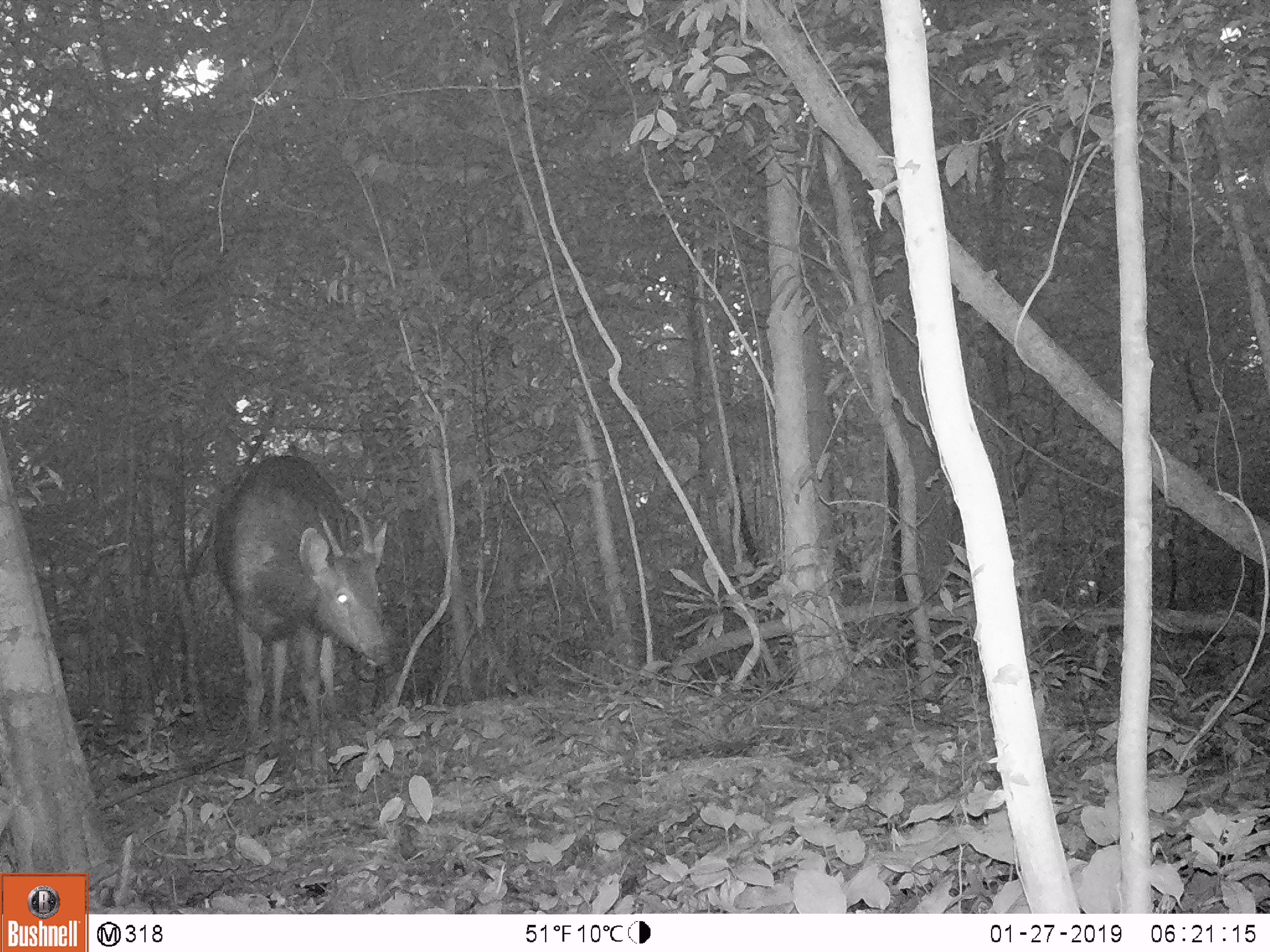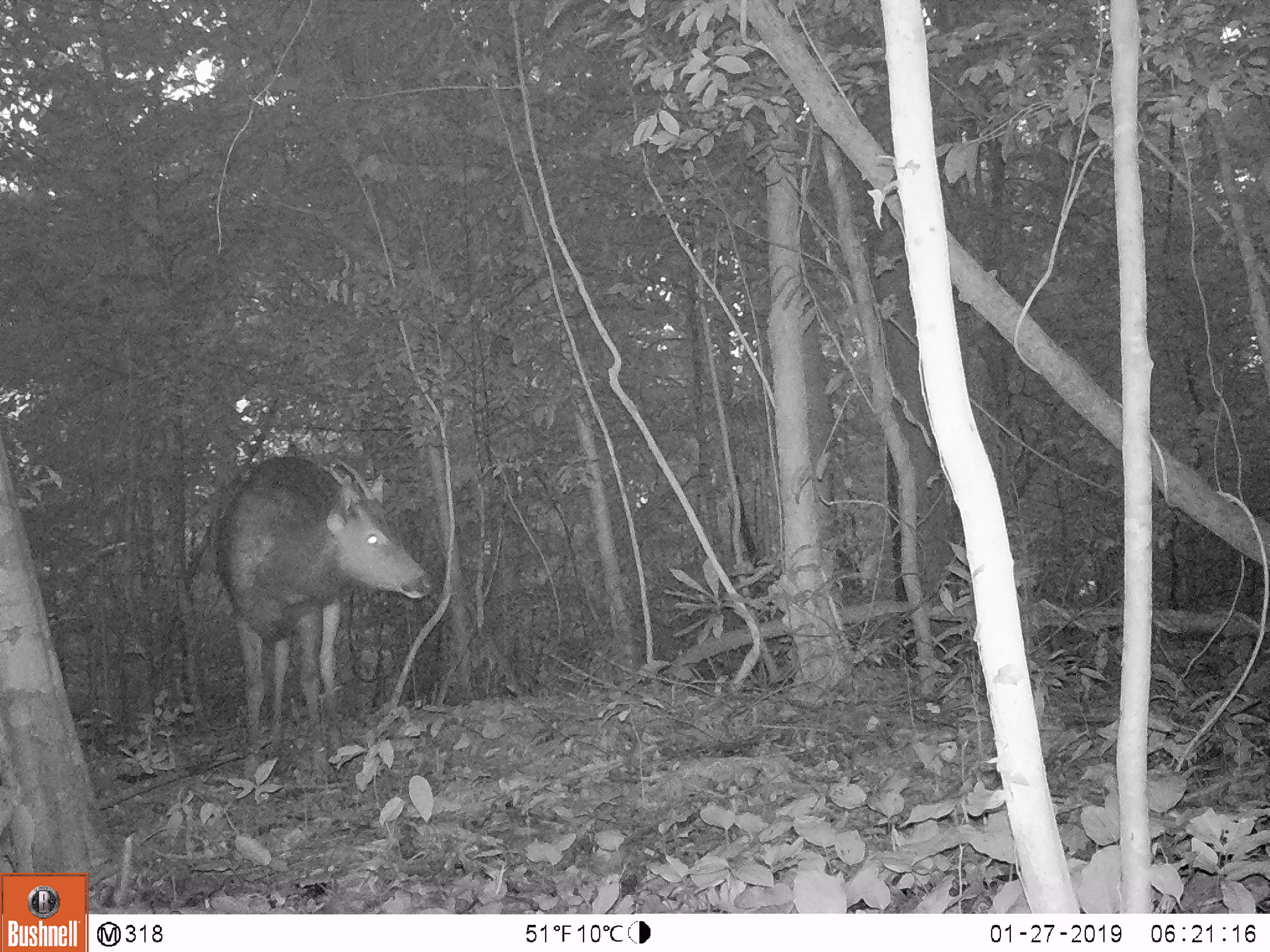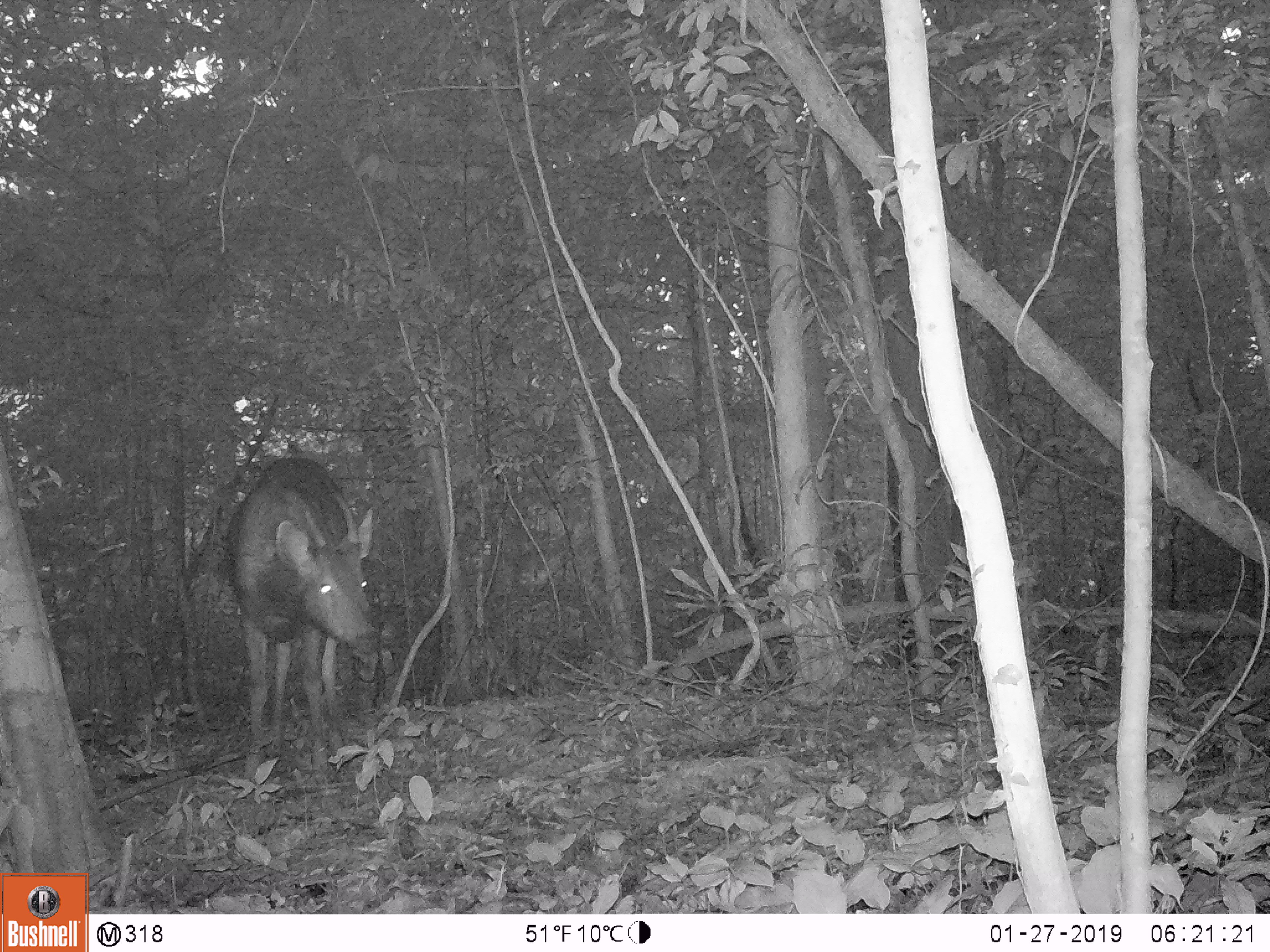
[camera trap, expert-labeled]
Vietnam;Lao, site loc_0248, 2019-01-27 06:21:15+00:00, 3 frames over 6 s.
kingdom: Animalia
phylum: Chordata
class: Mammalia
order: Artiodactyla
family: Cervidae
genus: Rusa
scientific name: Rusa unicolor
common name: sambar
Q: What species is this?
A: Sambar (Rusa unicolor).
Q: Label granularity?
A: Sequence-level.